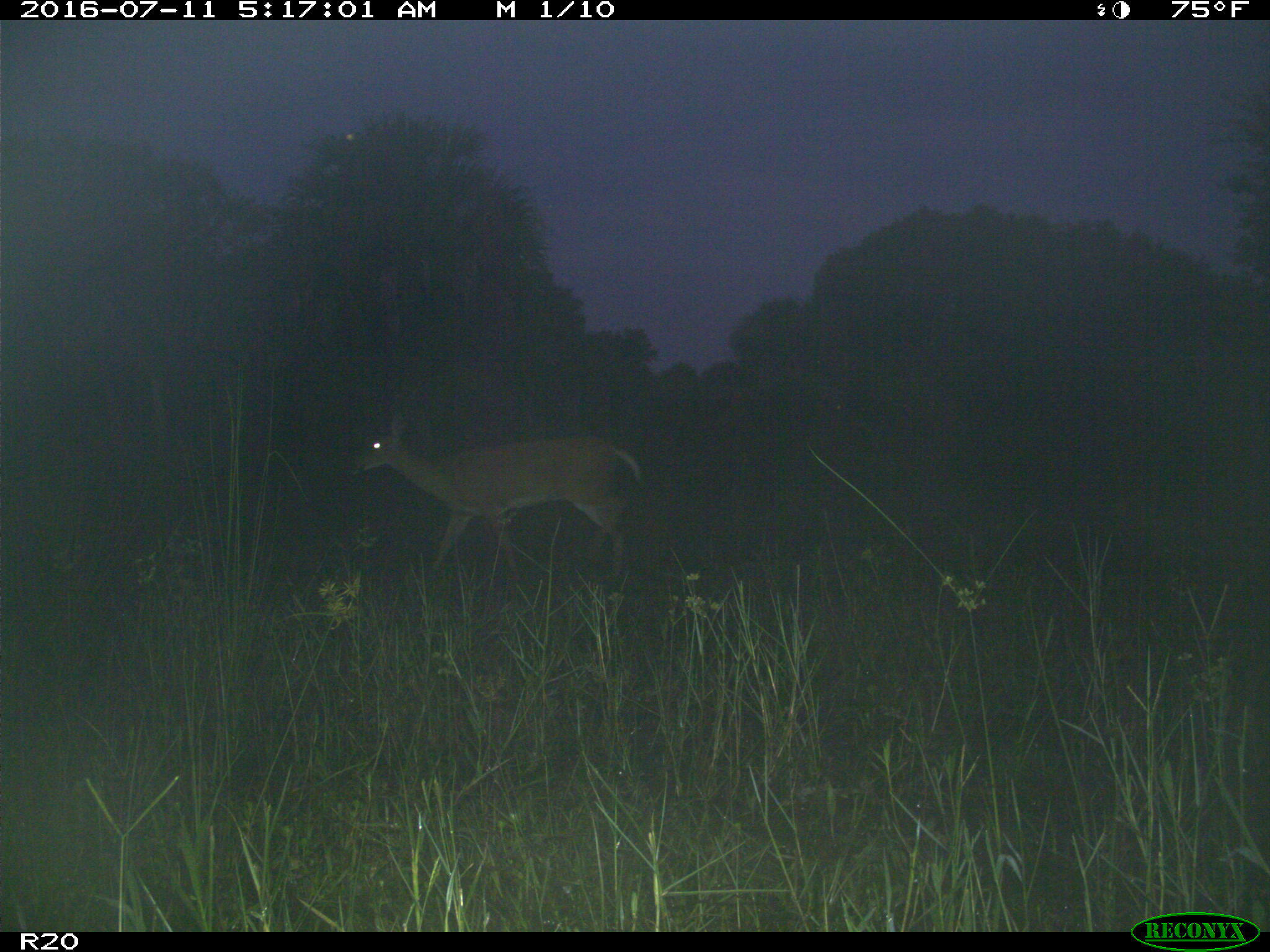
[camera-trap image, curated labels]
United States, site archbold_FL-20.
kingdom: Animalia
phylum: Chordata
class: Mammalia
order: Artiodactyla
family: Cervidae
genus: Odocoileus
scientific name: Odocoileus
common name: deer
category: unidentified deer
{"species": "unidentified deer (deer) (Odocoileus)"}